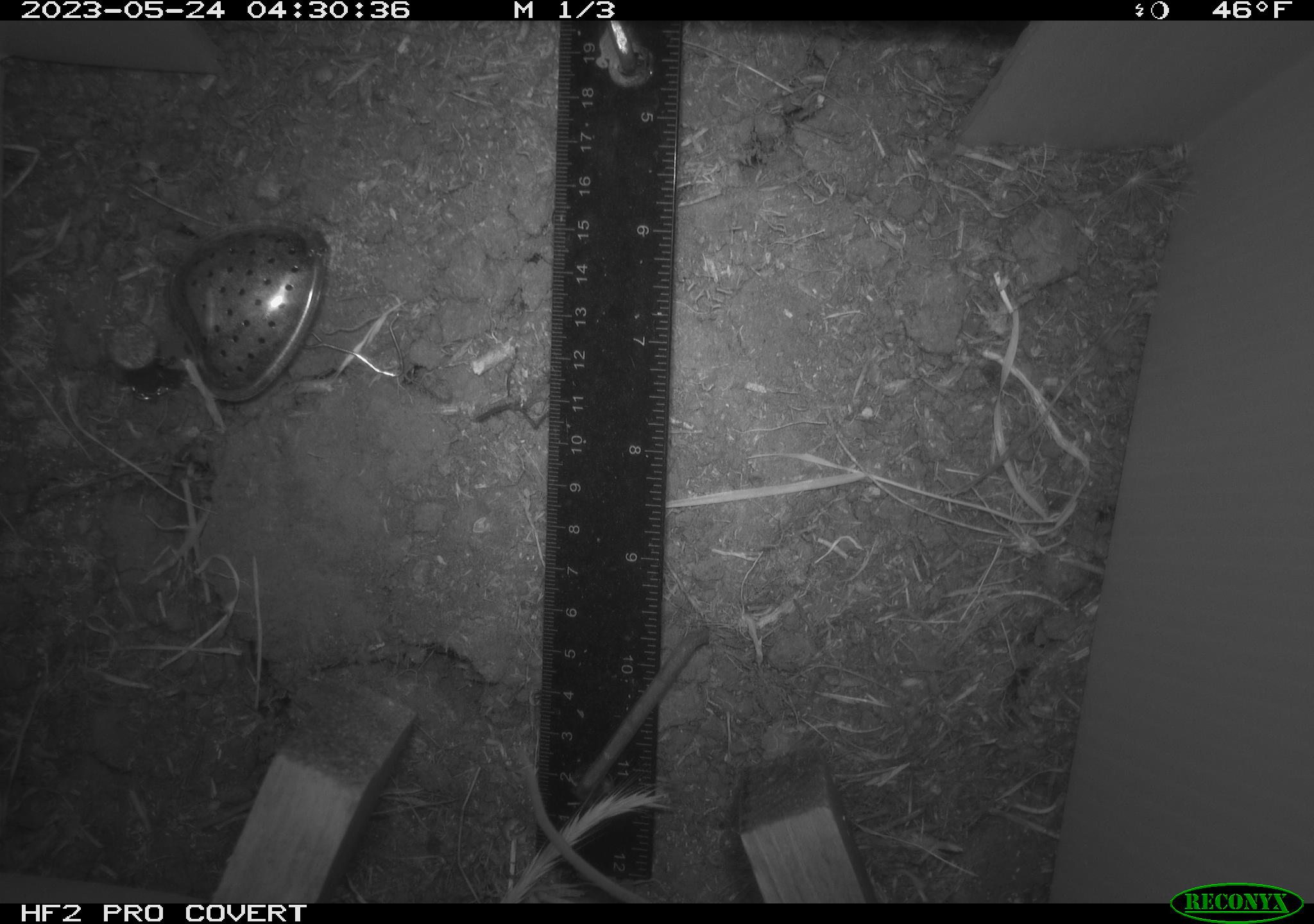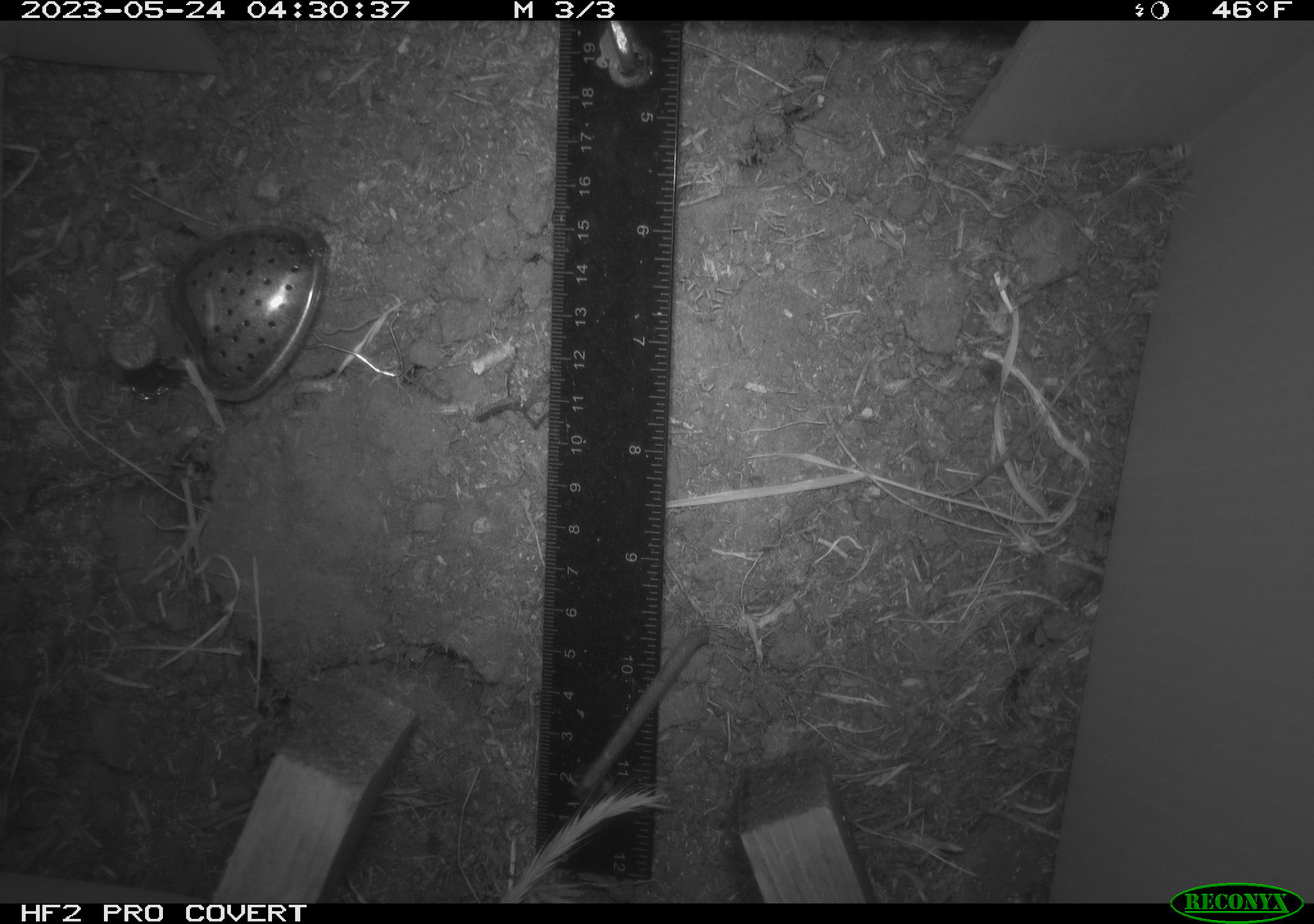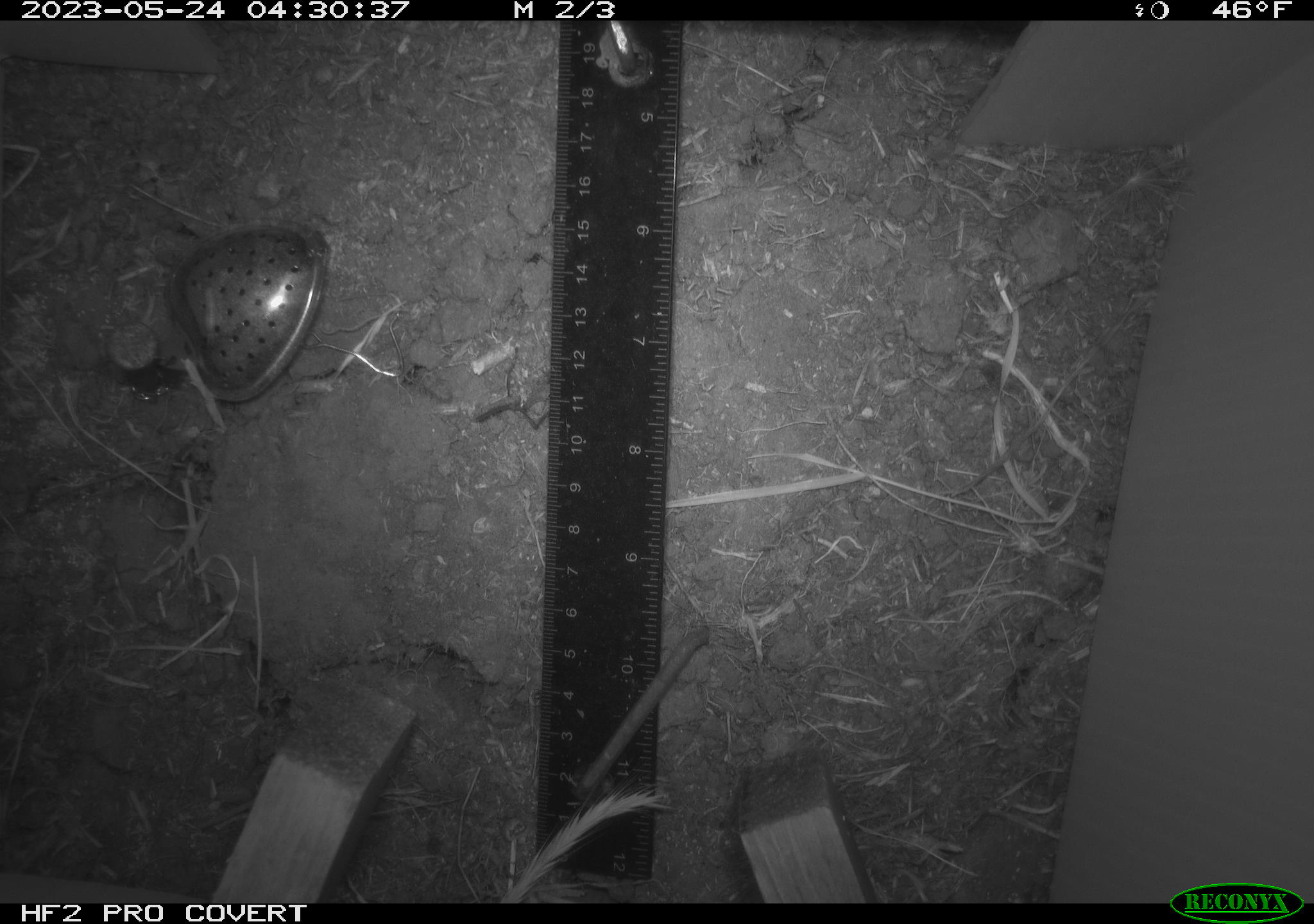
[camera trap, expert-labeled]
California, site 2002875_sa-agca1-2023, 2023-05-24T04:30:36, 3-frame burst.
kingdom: Animalia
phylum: Chordata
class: Mammalia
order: Rodentia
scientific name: Rodentia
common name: mouse species